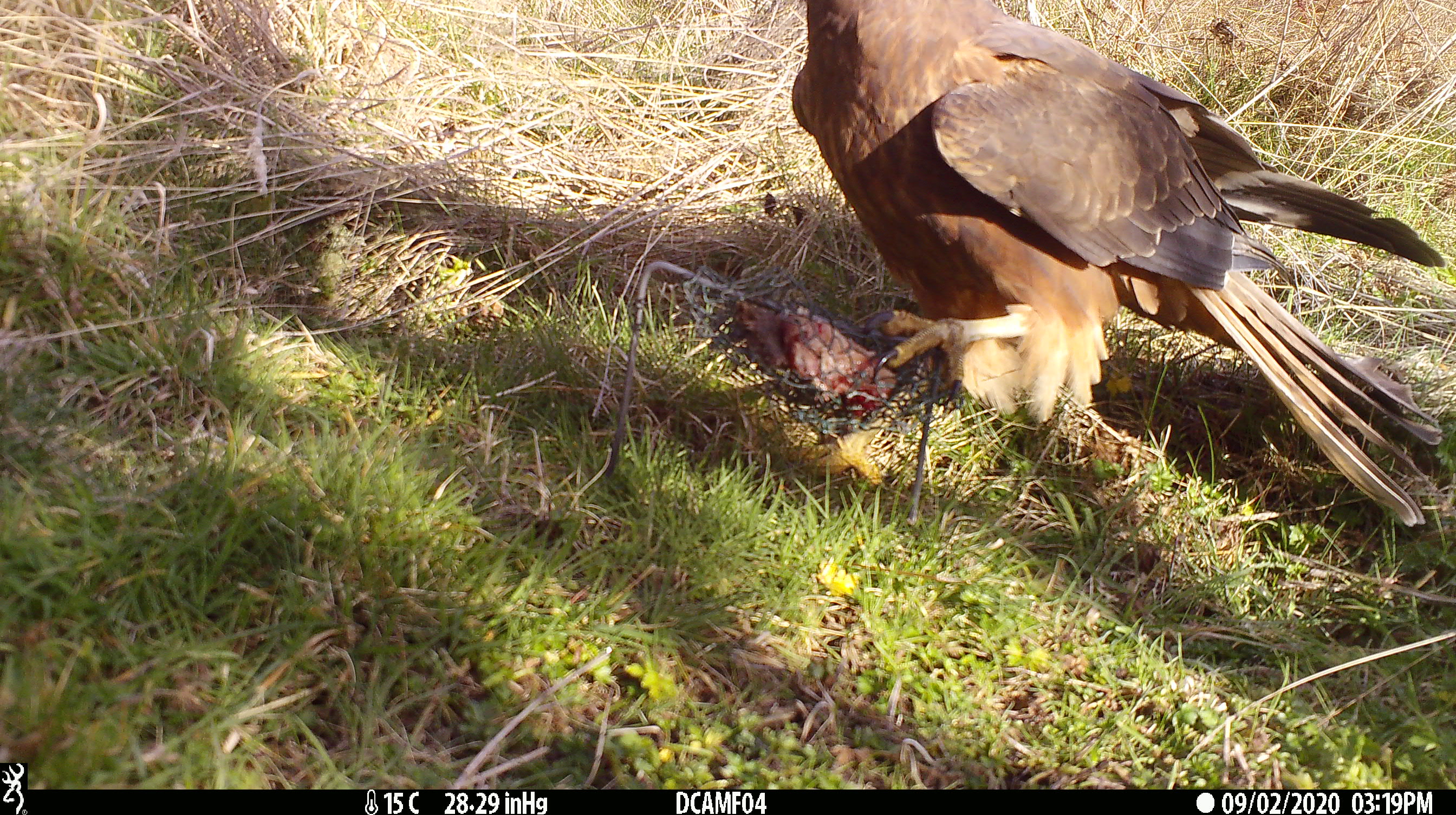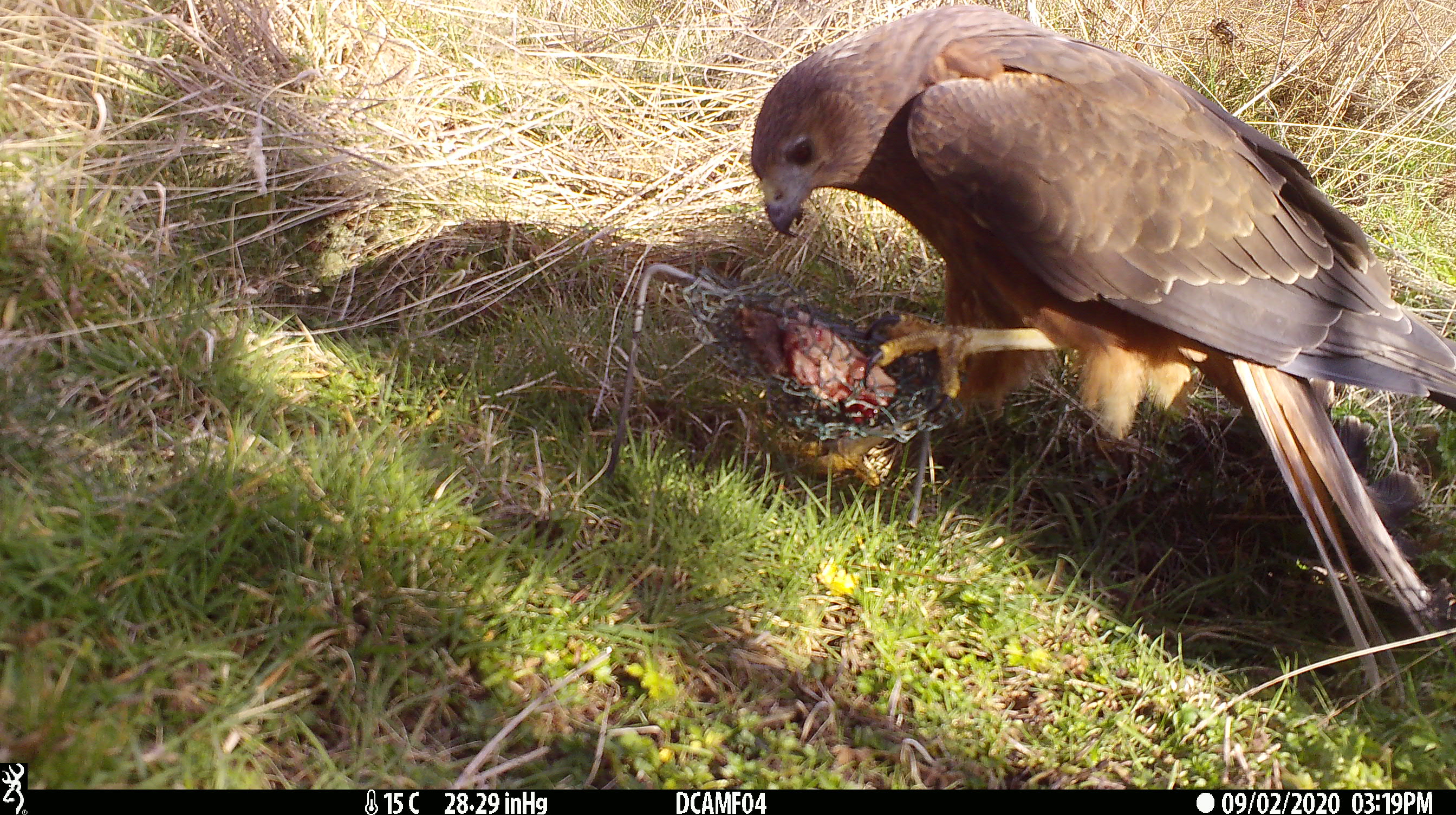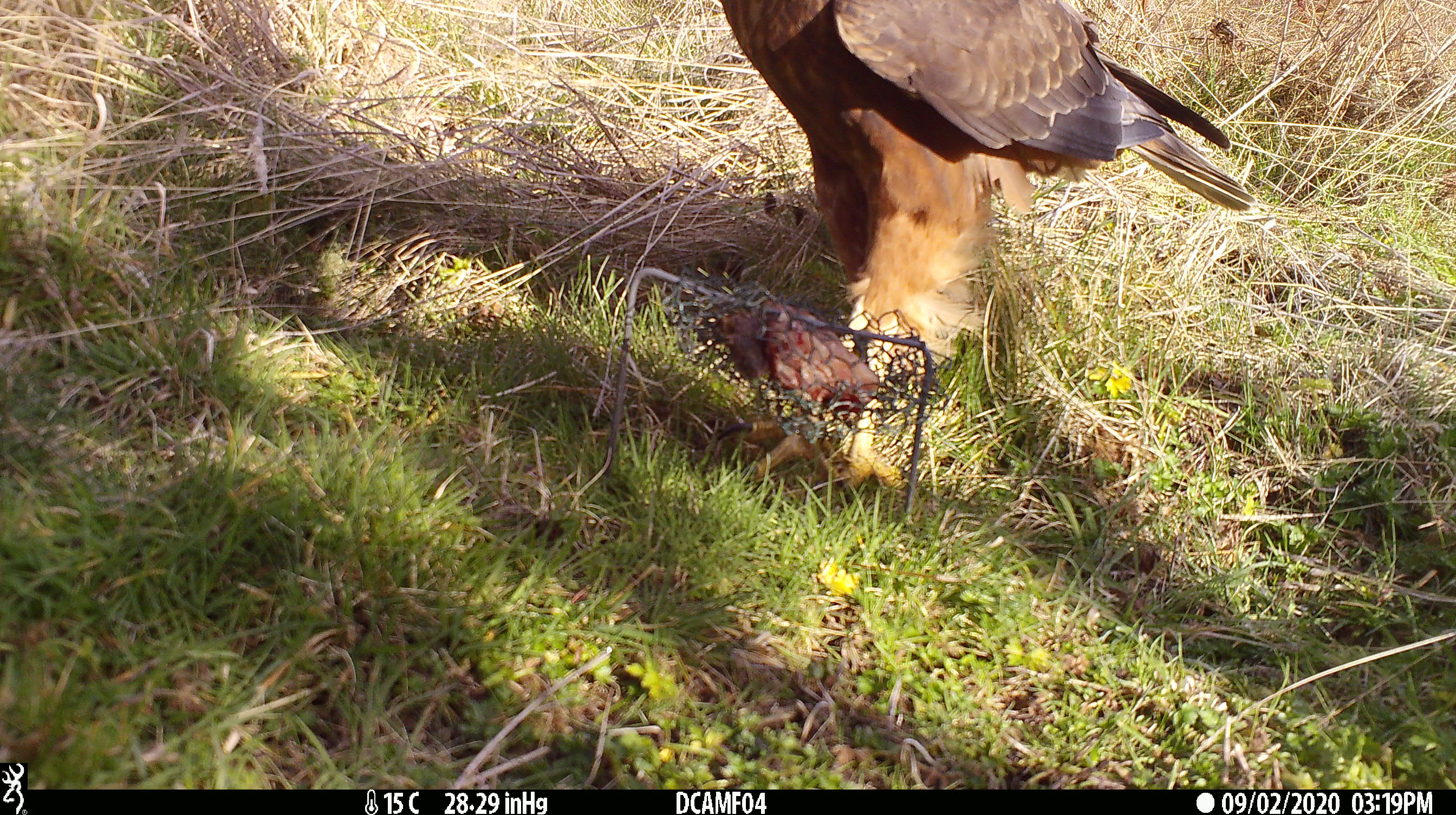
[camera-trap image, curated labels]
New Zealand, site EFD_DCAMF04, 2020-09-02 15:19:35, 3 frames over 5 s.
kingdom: Animalia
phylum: Chordata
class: Aves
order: Accipitriformes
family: Accipitridae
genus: Circus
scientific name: Circus approximans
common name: swamp harrier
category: harrier